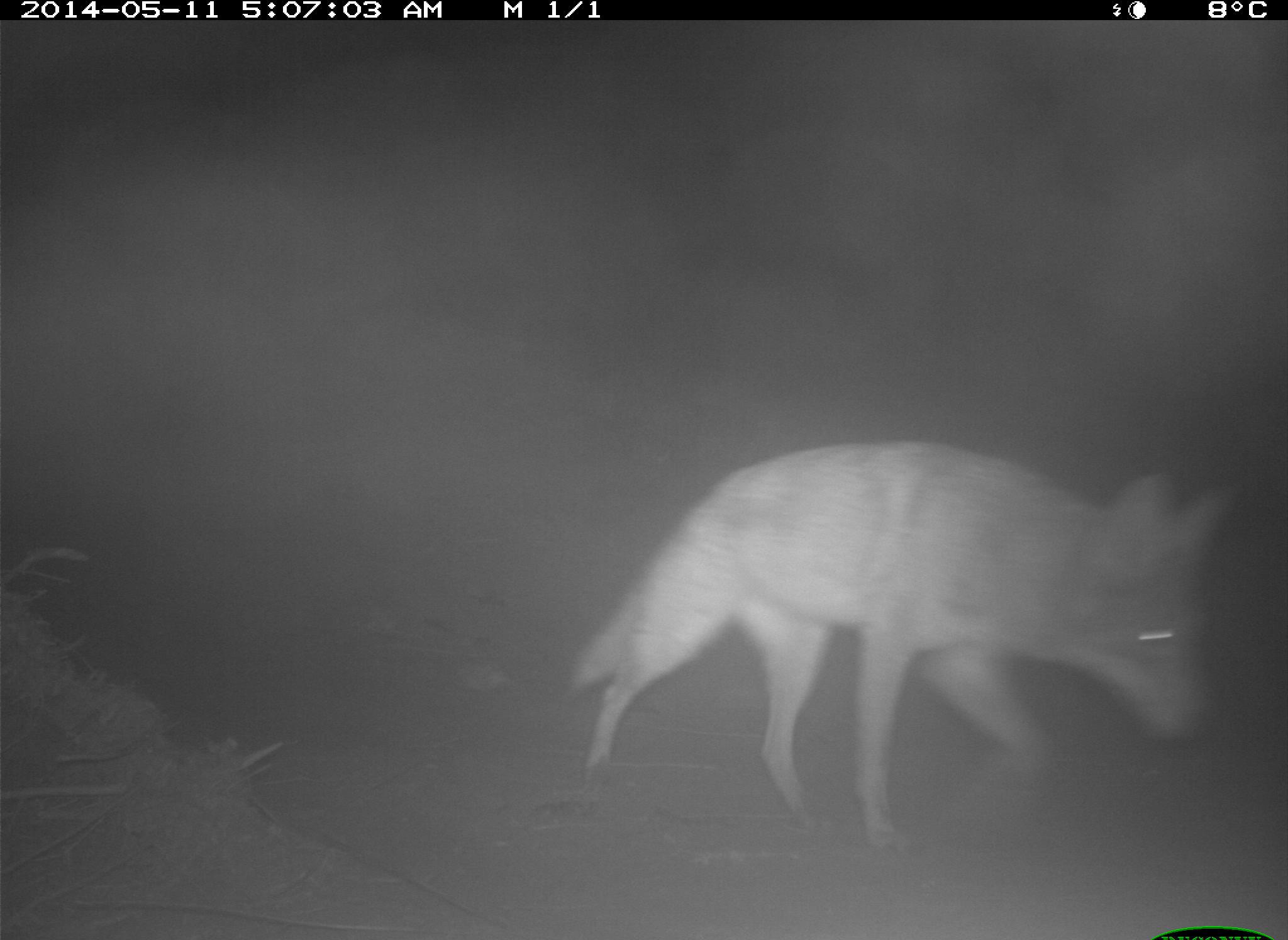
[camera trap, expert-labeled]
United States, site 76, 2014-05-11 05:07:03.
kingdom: Animalia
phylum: Chordata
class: Mammalia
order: Carnivora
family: Canidae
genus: Canis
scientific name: Canis latrans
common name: coyote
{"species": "coyote (Canis latrans)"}